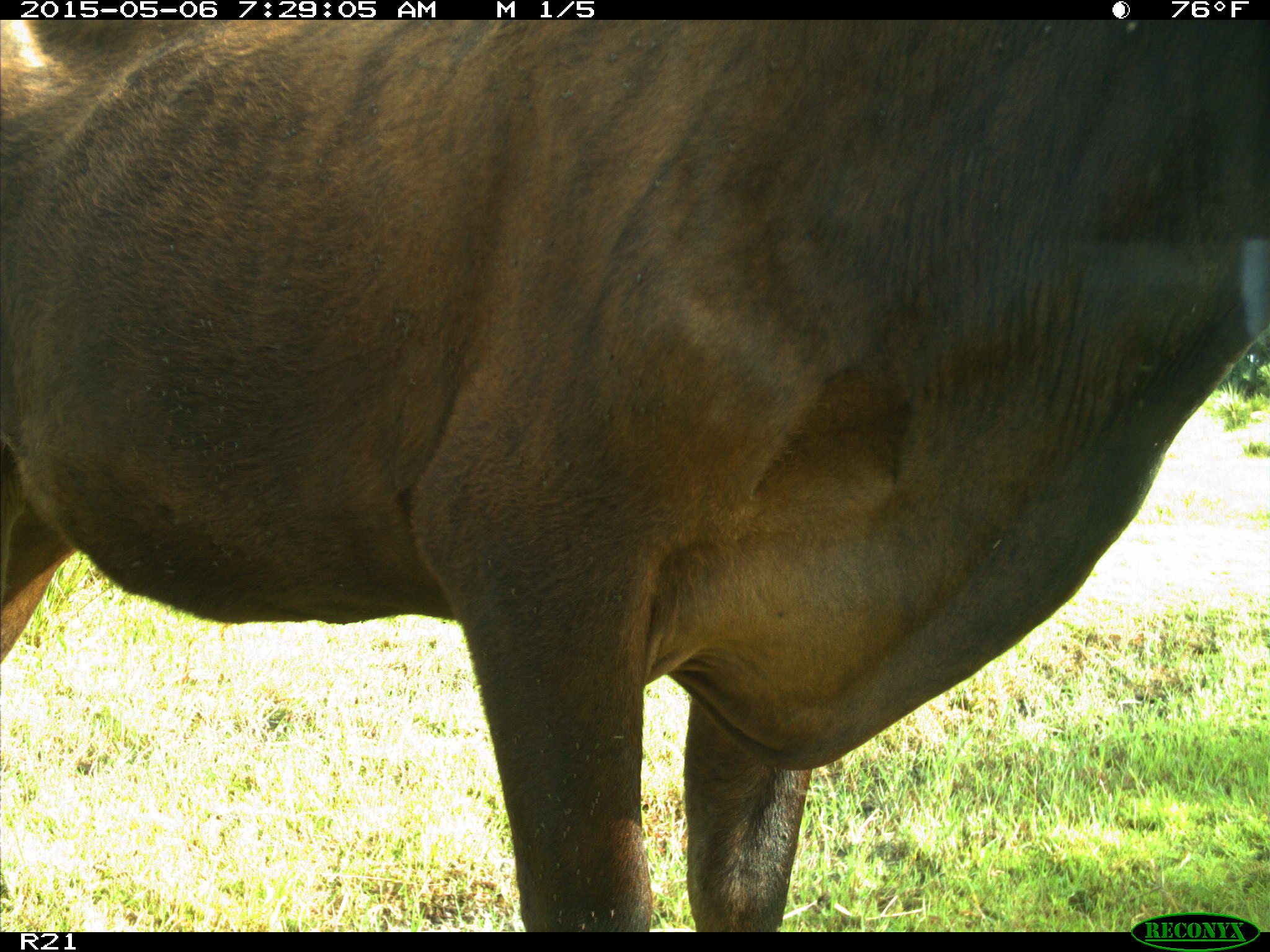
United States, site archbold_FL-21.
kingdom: Animalia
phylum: Chordata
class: Mammalia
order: Artiodactyla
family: Bovidae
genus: Bos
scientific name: Bos taurus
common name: domestic cow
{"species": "Bos taurus (domestic cow)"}